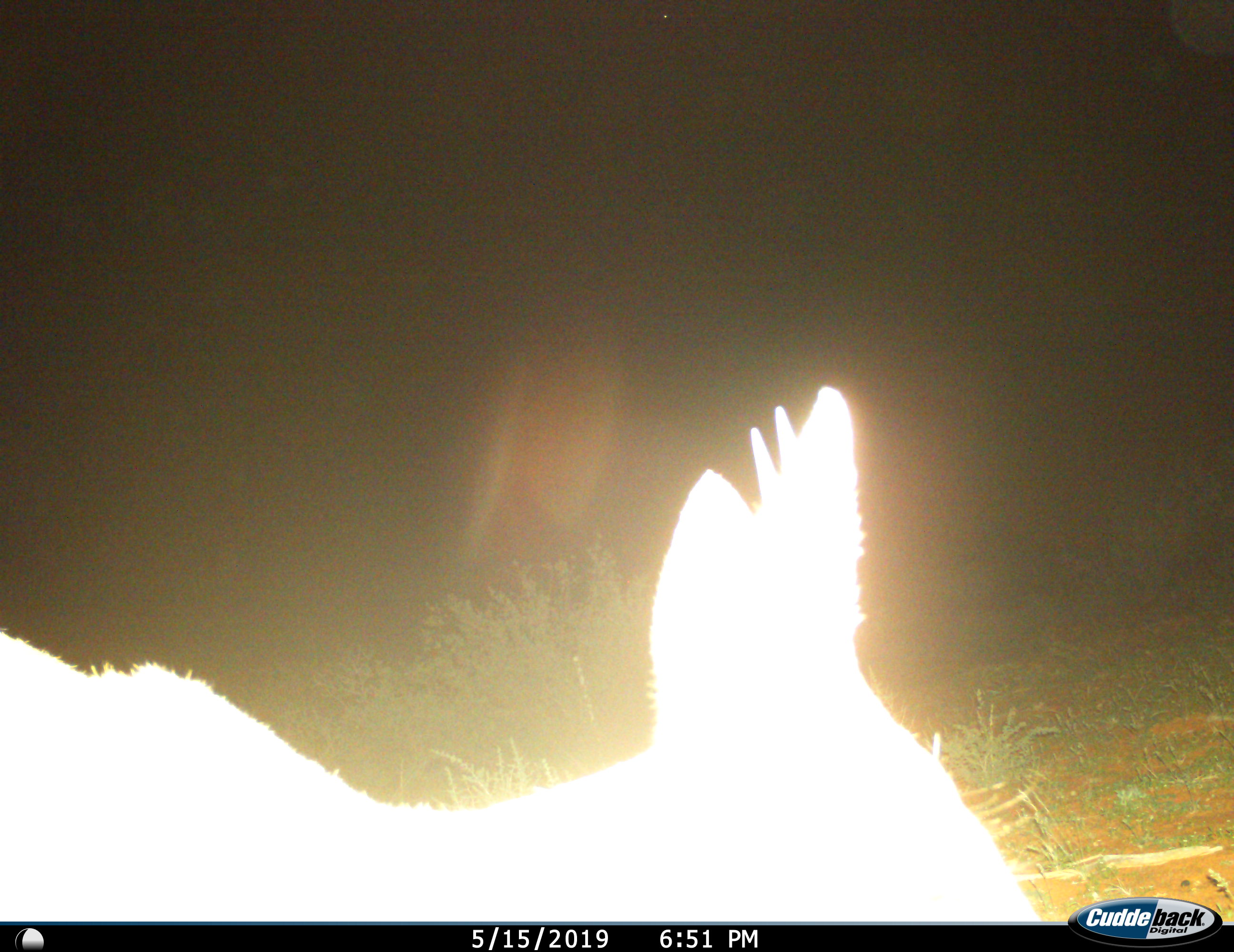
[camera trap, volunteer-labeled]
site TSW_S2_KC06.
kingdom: Animalia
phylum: Chordata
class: Mammalia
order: Artiodactyla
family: Bovidae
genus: Sylvicapra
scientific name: Sylvicapra grimmia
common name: common duiker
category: duikercommongrey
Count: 1.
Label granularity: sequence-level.